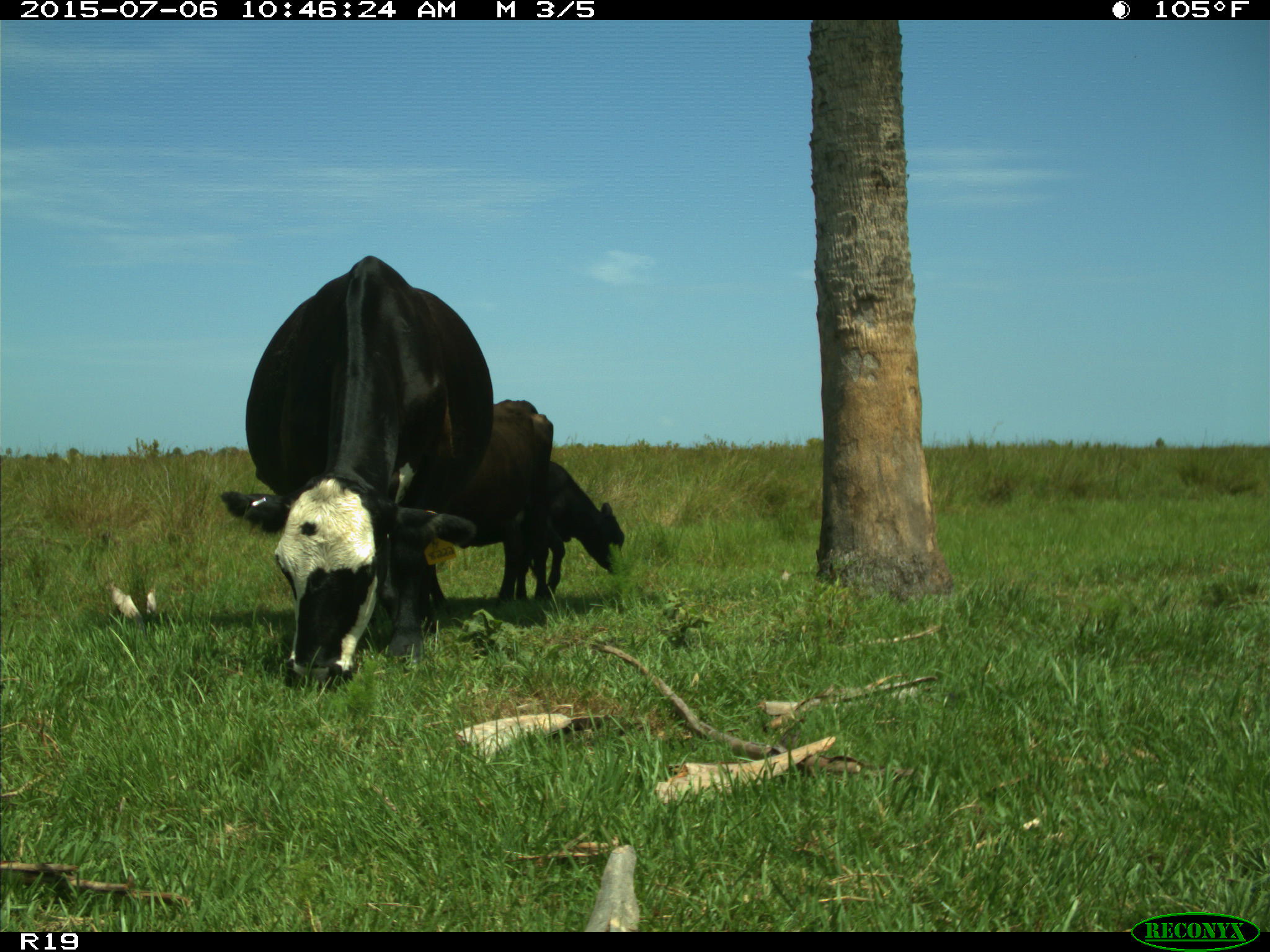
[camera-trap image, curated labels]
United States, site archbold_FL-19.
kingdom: Animalia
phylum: Chordata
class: Mammalia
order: Artiodactyla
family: Bovidae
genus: Bos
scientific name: Bos taurus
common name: domestic cow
Bos taurus (domestic cow).